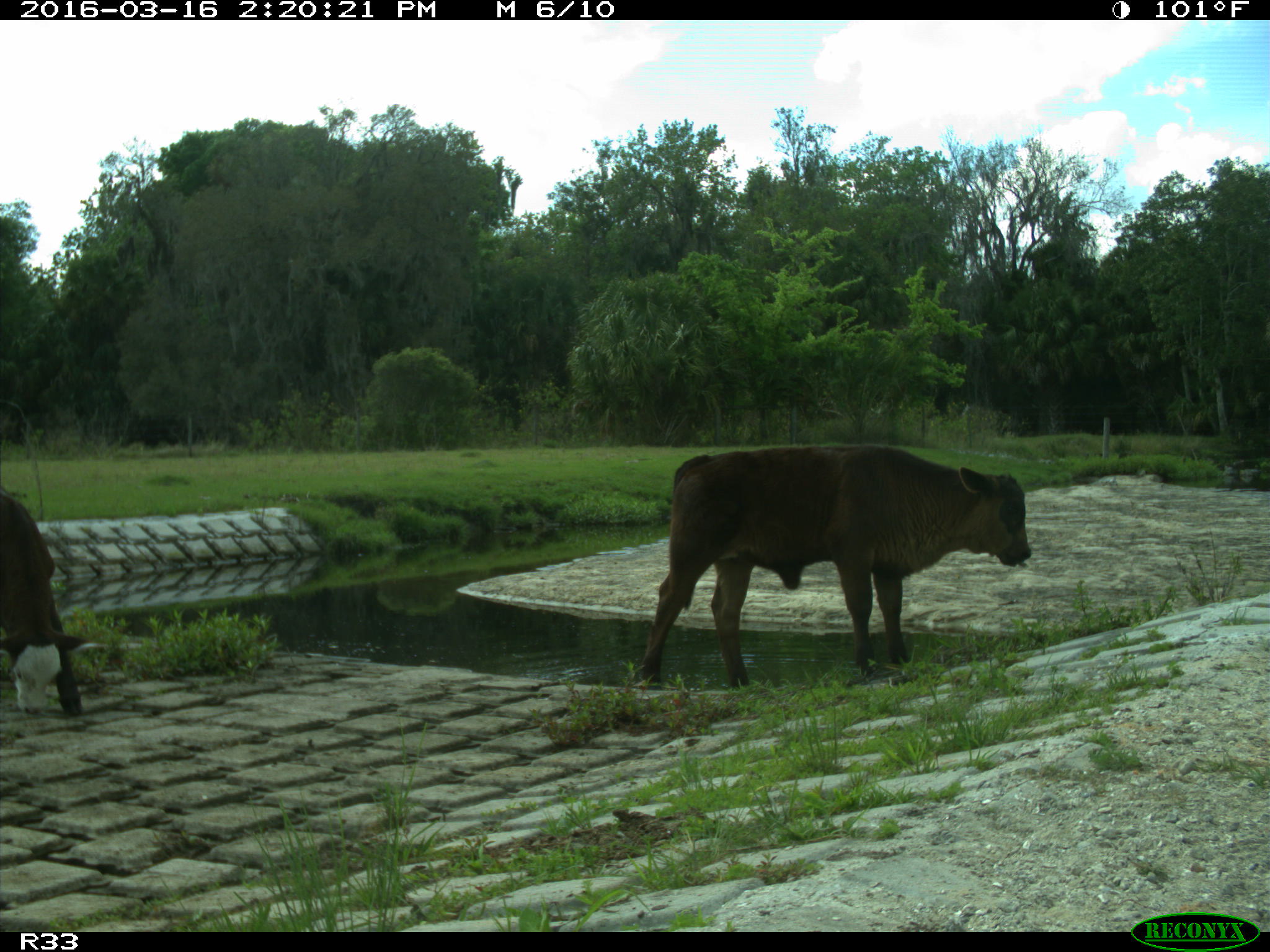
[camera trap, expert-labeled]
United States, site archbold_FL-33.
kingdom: Animalia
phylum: Chordata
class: Mammalia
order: Artiodactyla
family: Bovidae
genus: Bos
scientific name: Bos taurus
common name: domestic cow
Bos taurus (domestic cow).